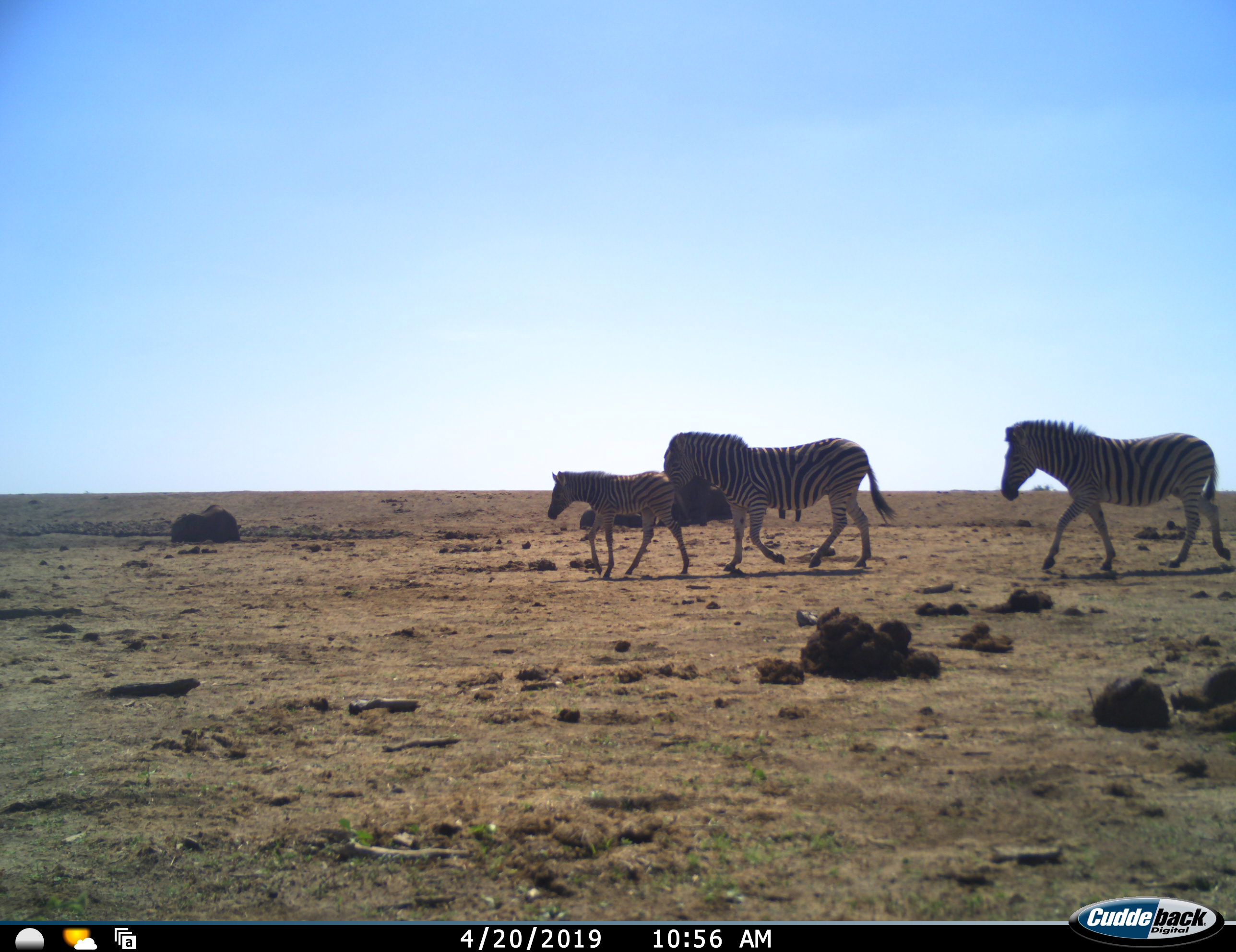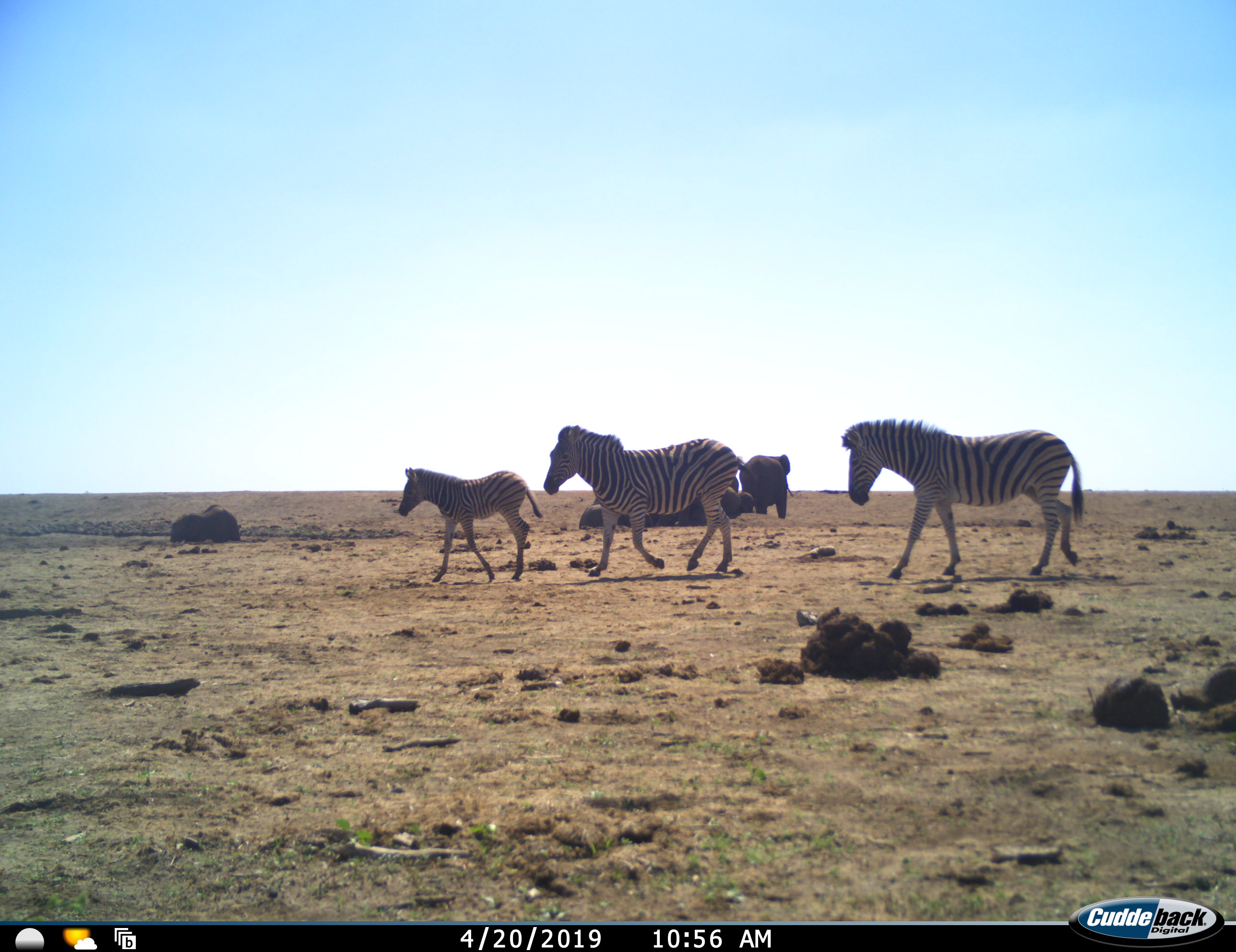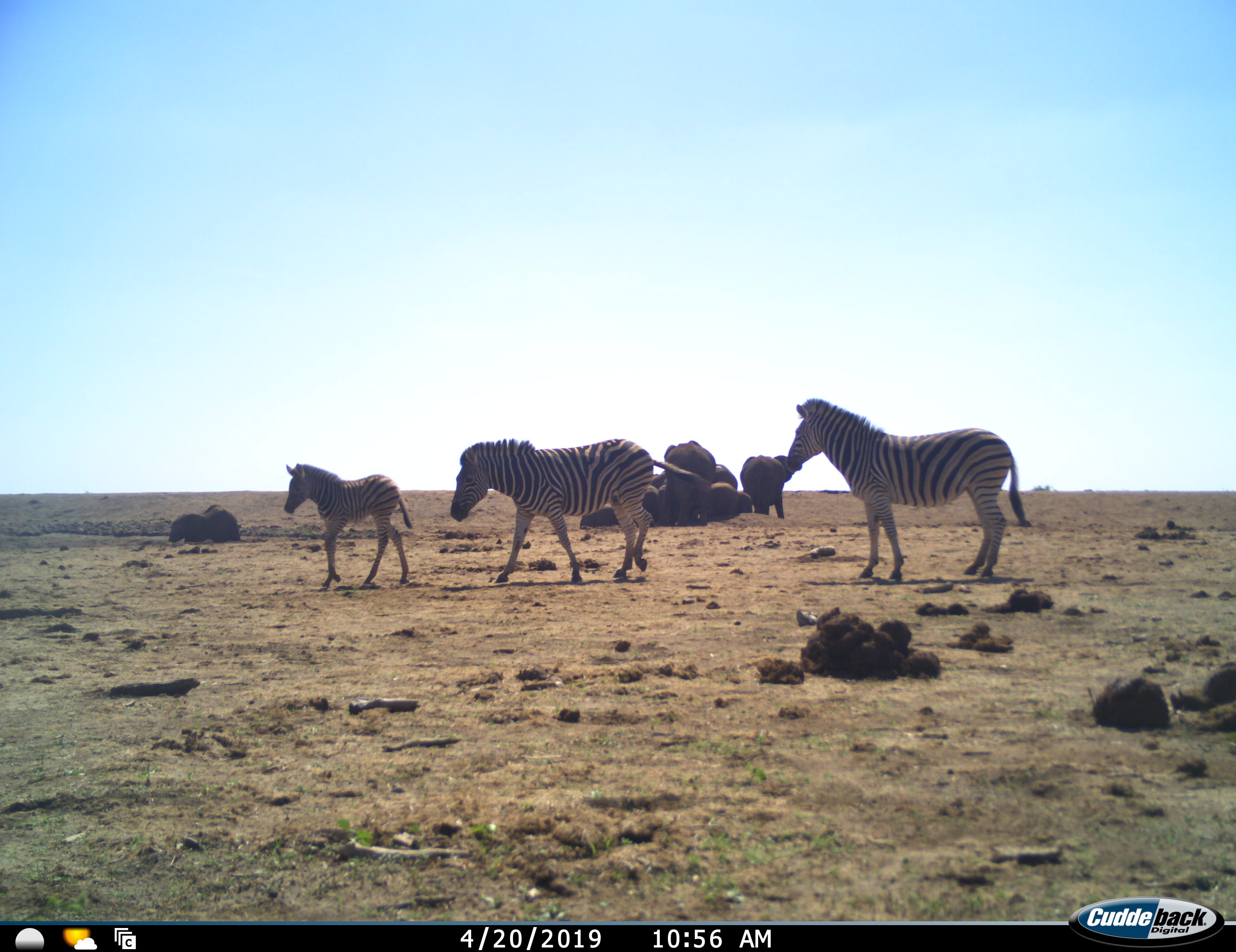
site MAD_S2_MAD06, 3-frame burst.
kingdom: Animalia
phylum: Chordata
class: Mammalia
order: Proboscidea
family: Elephantidae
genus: Loxodonta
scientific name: Loxodonta africana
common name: african bush elephant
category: elephant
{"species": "elephant (african bush elephant) (Loxodonta africana)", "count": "8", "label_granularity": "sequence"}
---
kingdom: Animalia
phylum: Chordata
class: Mammalia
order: Perissodactyla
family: Equidae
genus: Equus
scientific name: Equus quagga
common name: plains zebra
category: zebraplains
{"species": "zebraplains (plains zebra) (Equus quagga)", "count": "3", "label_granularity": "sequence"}